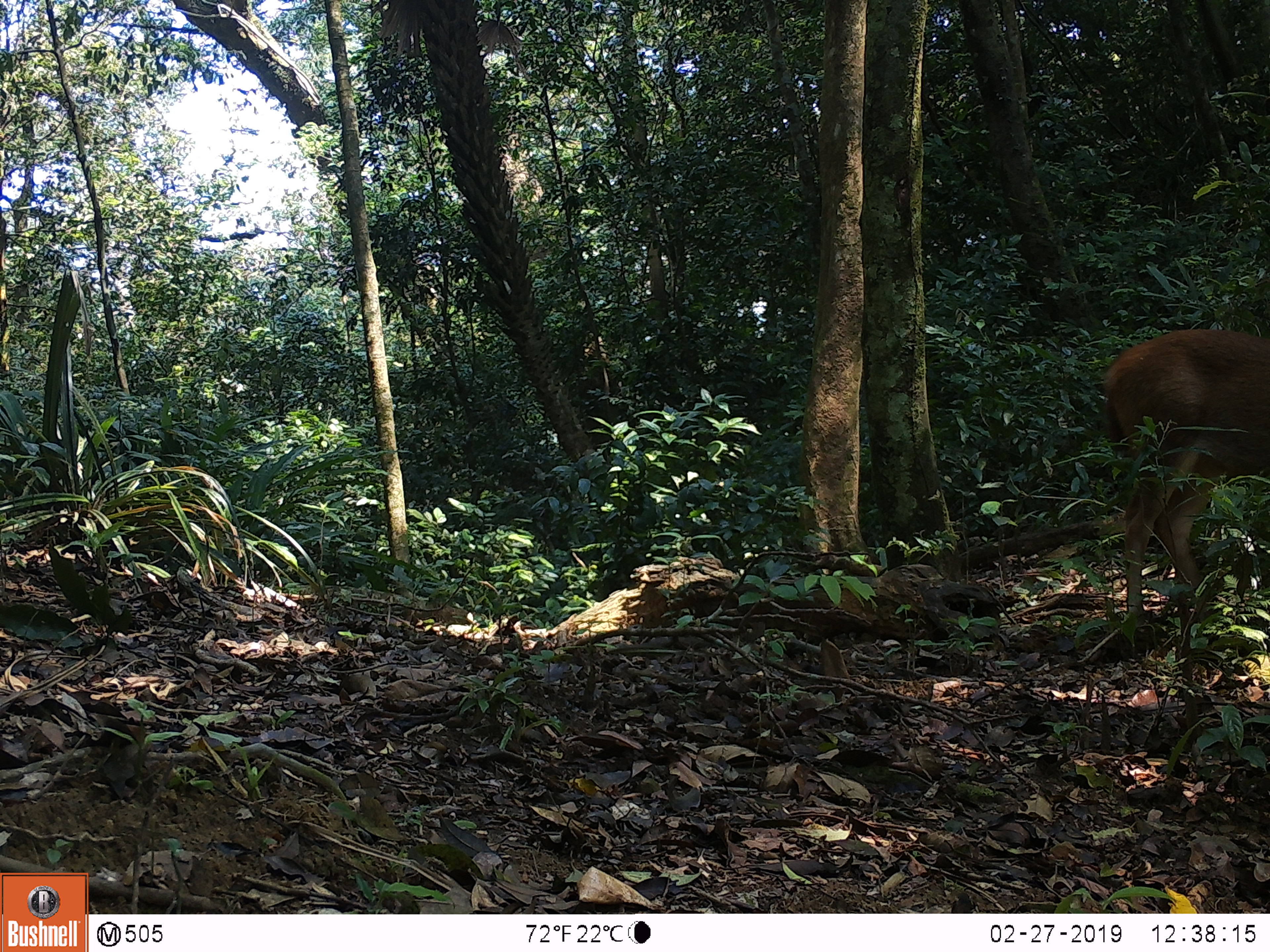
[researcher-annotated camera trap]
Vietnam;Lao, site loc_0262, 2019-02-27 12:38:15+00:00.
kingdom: Animalia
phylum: Chordata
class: Mammalia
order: Artiodactyla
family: Cervidae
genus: Rusa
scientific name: Rusa unicolor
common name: sambar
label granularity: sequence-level